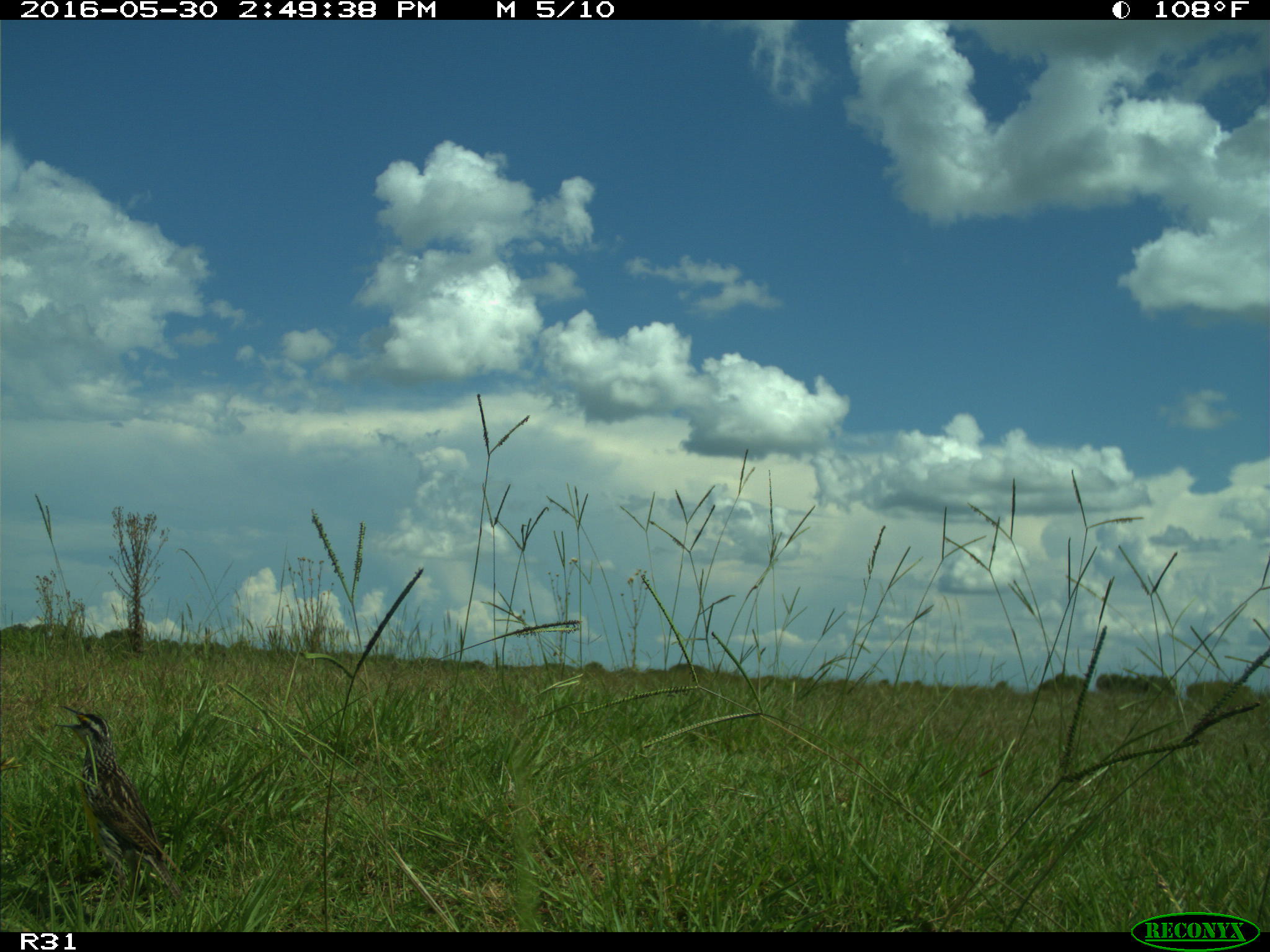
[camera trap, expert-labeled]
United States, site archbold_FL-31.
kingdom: Animalia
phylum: Chordata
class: Aves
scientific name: Aves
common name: birds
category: unidentified bird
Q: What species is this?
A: Unidentified bird (birds) (Aves).